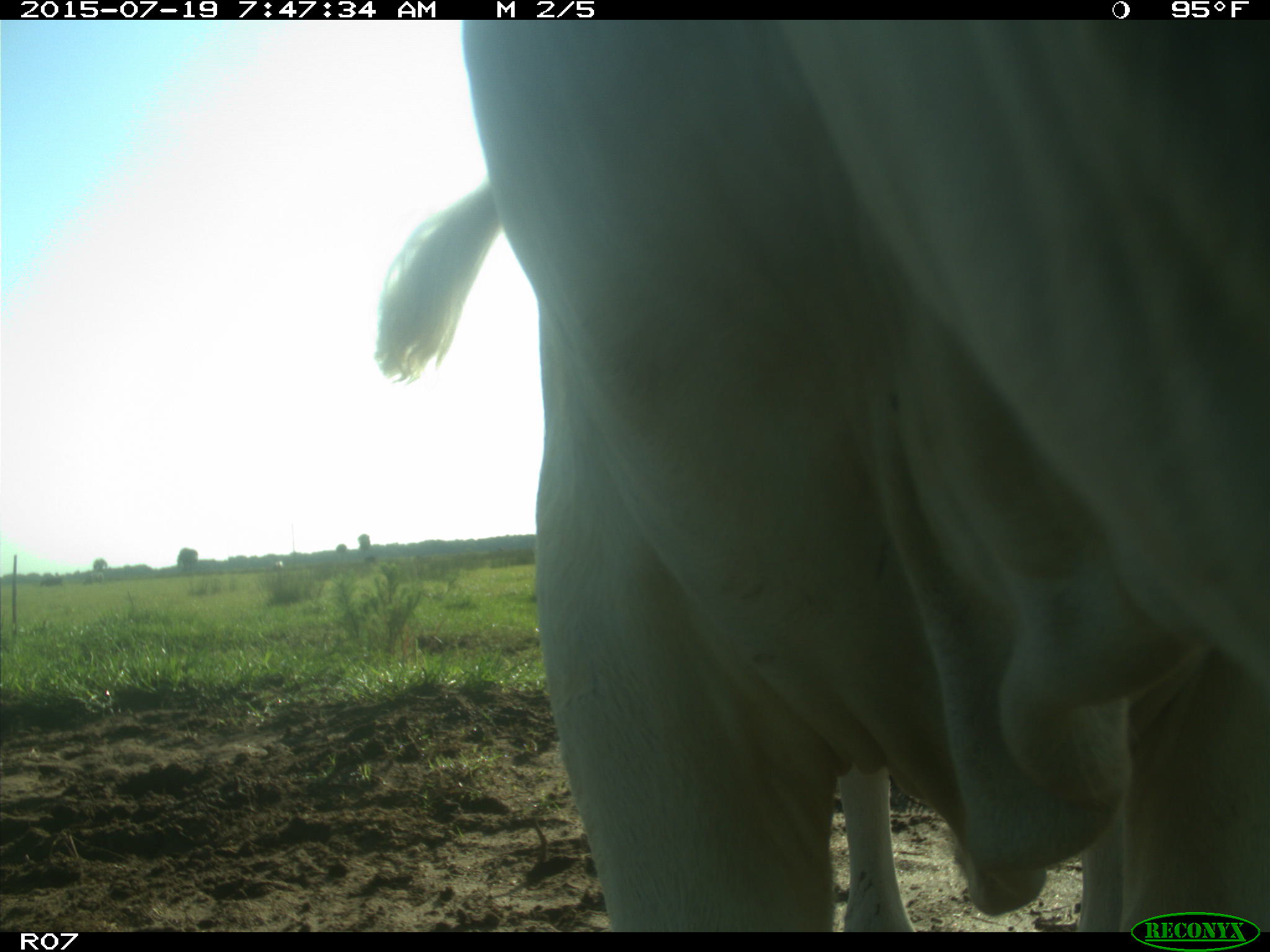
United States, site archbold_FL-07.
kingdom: Animalia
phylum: Chordata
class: Mammalia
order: Artiodactyla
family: Bovidae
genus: Bos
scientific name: Bos taurus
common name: domestic cow